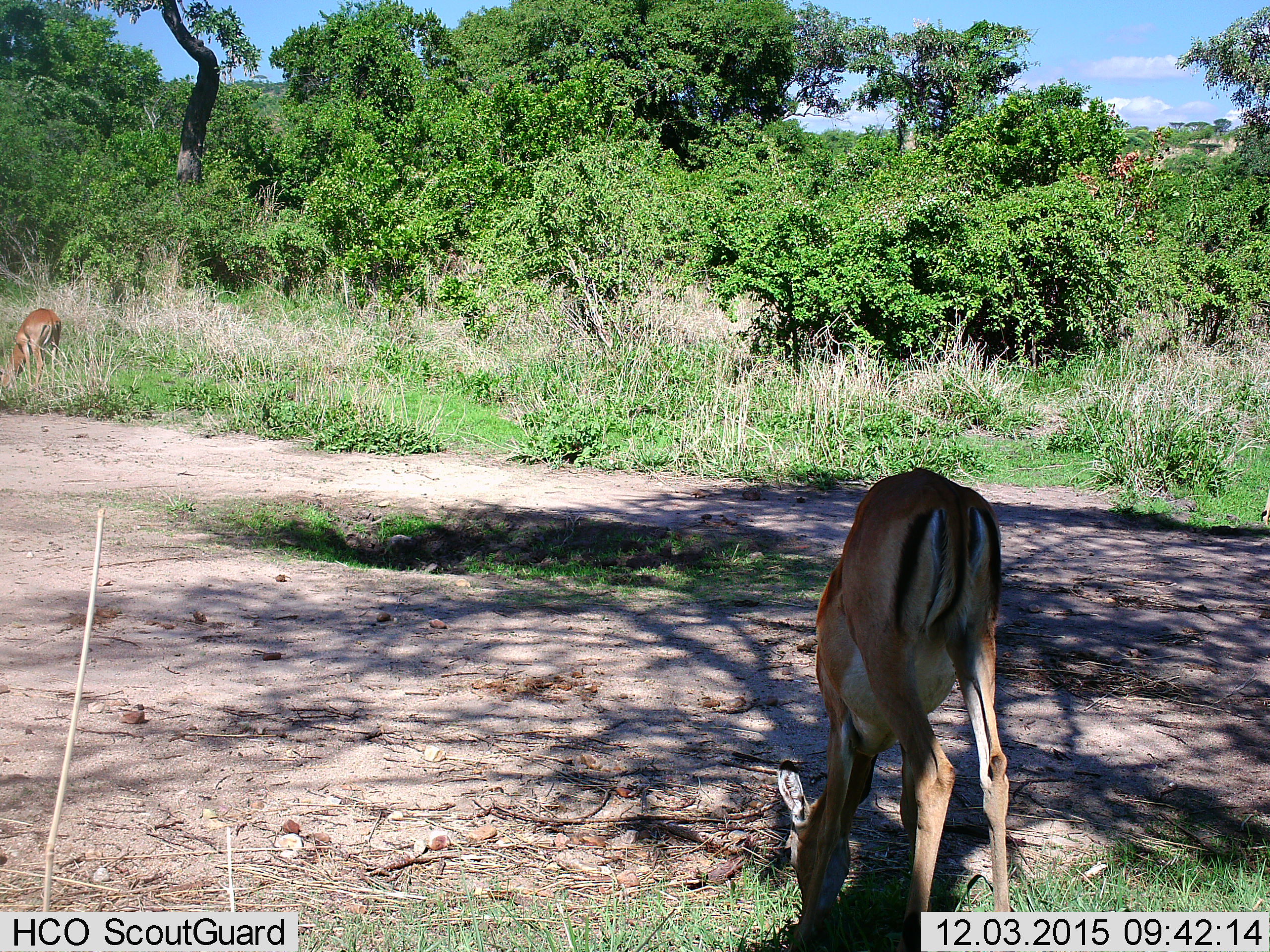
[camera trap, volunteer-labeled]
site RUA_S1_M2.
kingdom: Animalia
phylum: Chordata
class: Mammalia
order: Artiodactyla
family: Bovidae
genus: Aepyceros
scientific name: Aepyceros melampus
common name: impala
Impala (Aepyceros melampus), count 2. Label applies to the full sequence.